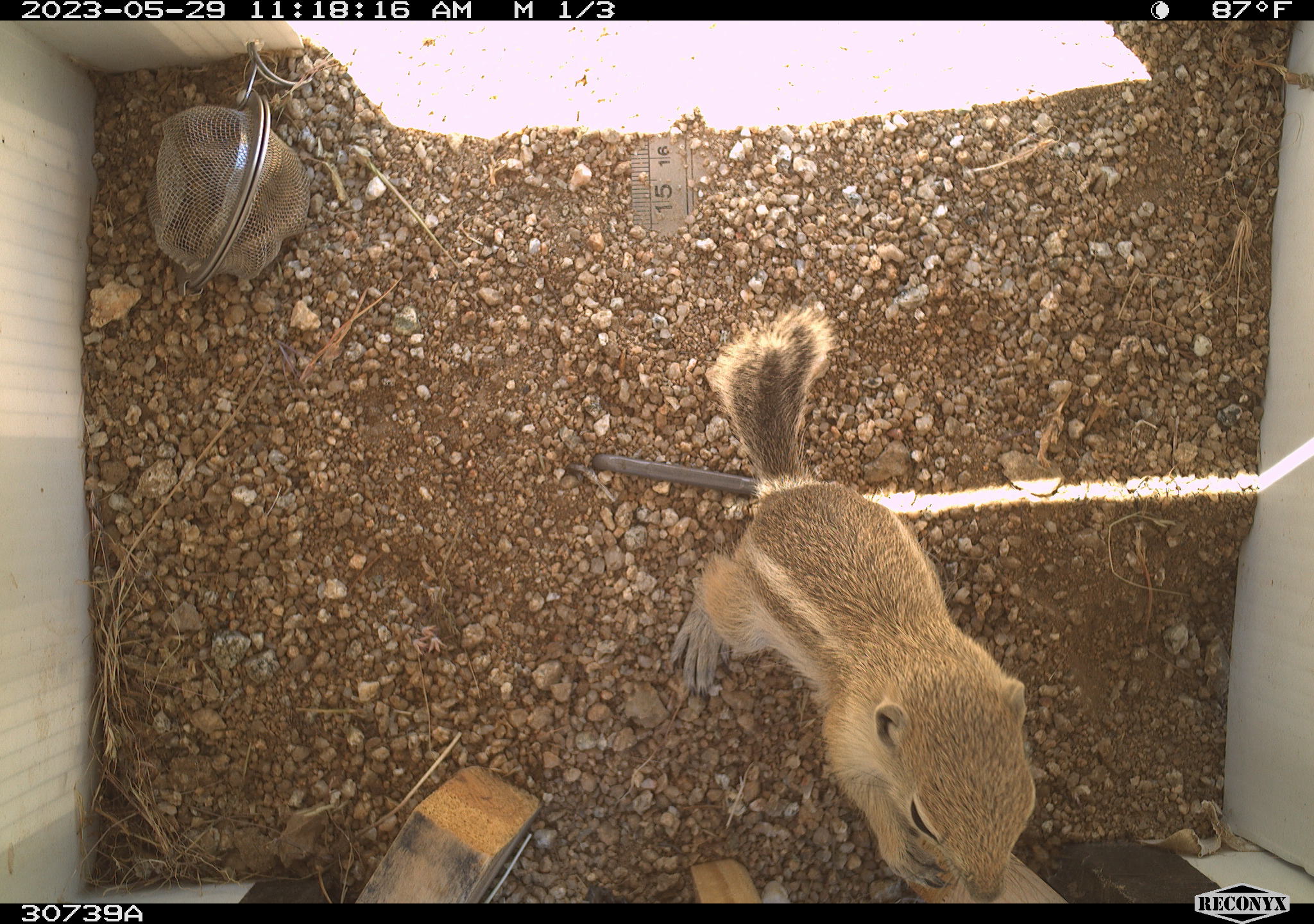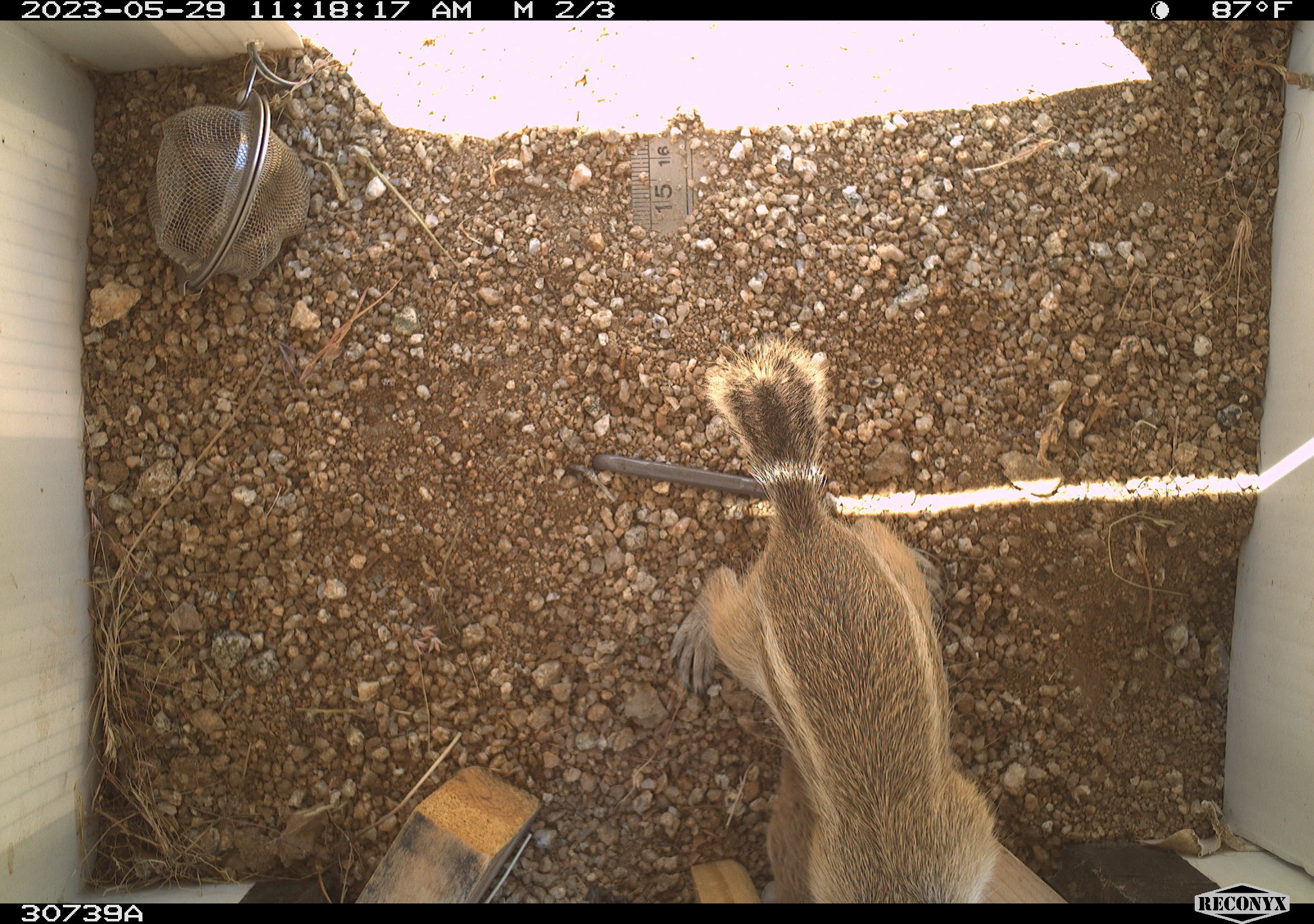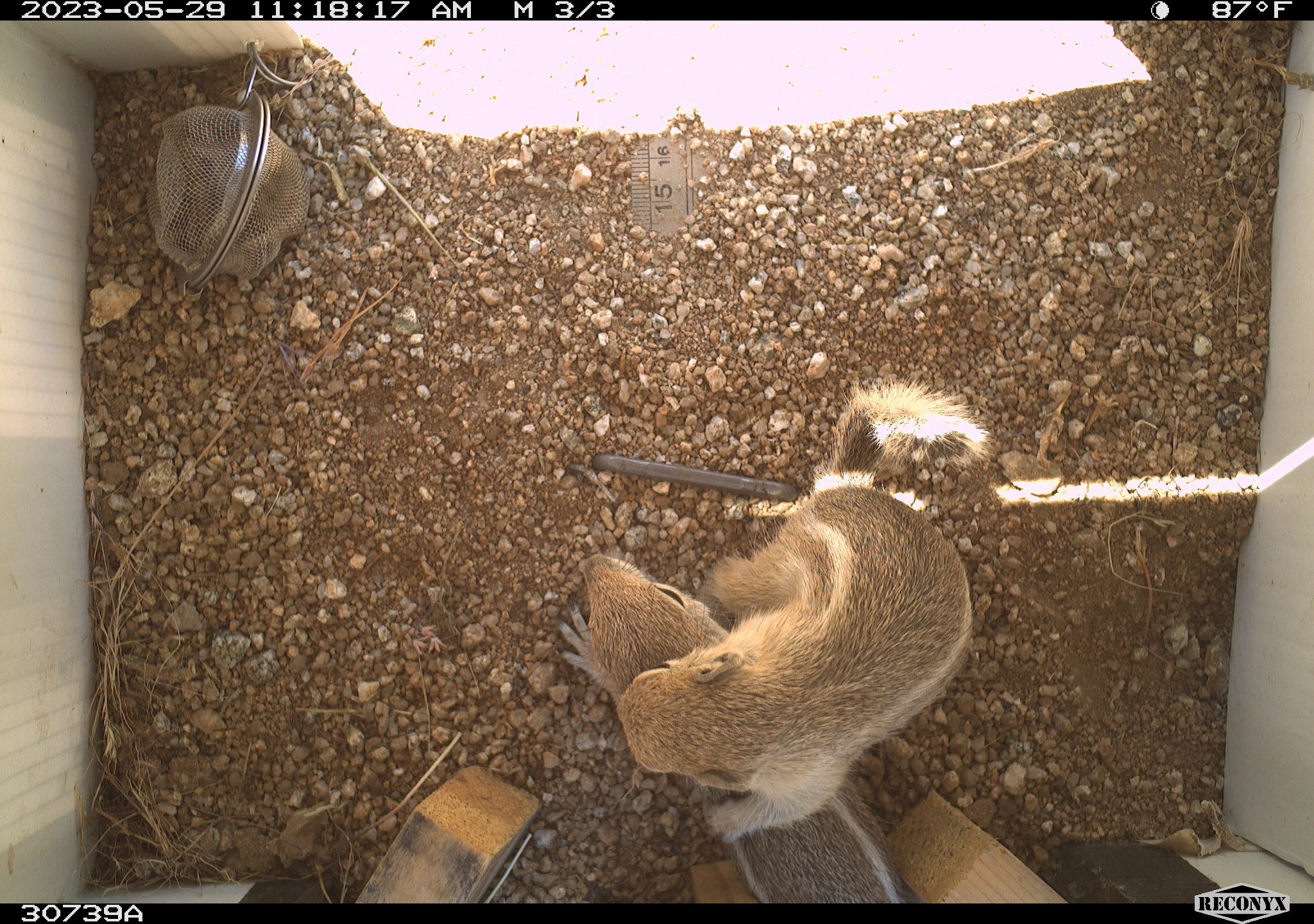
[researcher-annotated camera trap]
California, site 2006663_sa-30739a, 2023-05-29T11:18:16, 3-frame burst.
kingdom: Animalia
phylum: Chordata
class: Mammalia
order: Rodentia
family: Sciuridae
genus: Ammospermophilus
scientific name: Ammospermophilus leucurus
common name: white-tailed antelope squirrel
White-tailed antelope squirrel (Ammospermophilus leucurus).